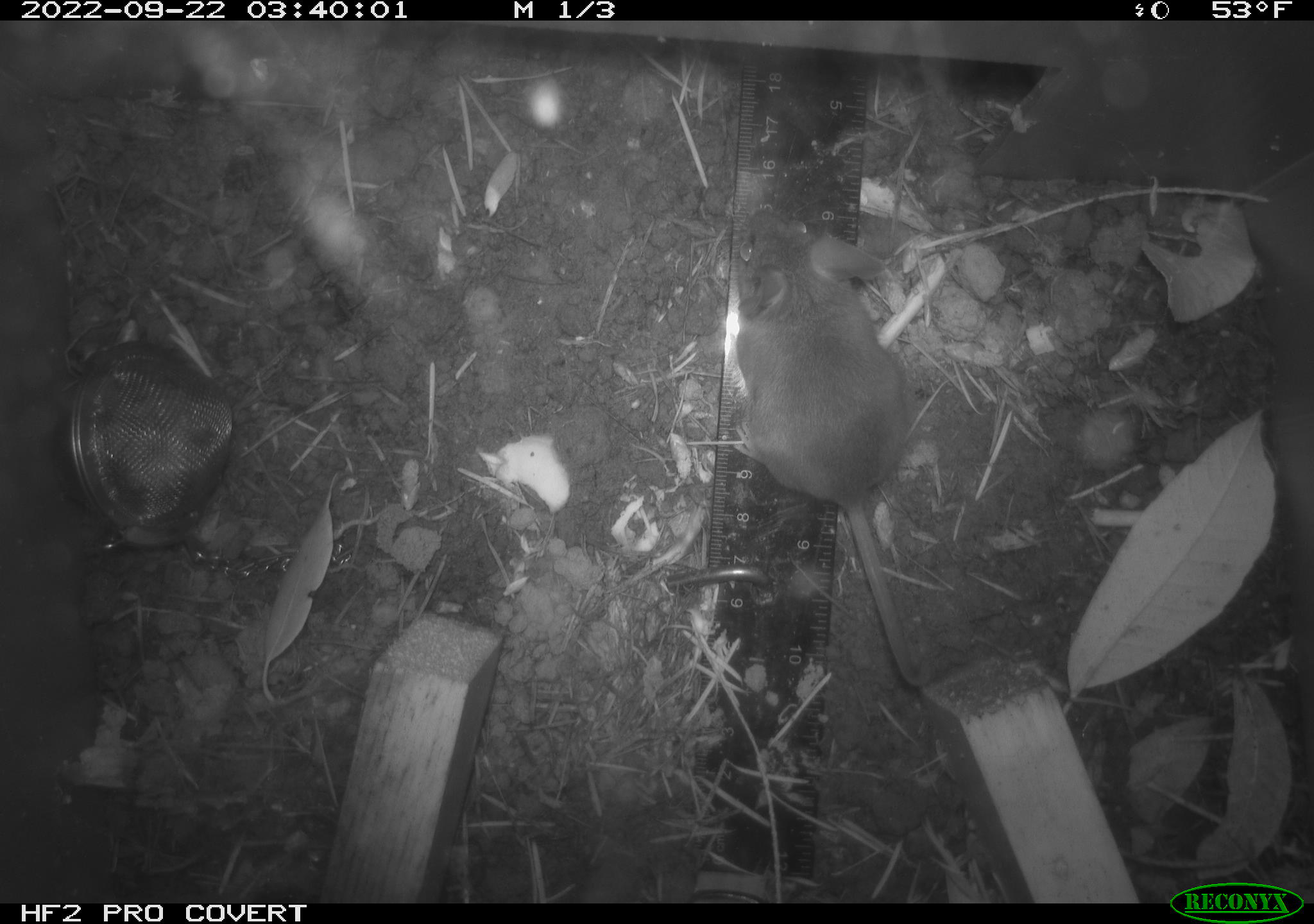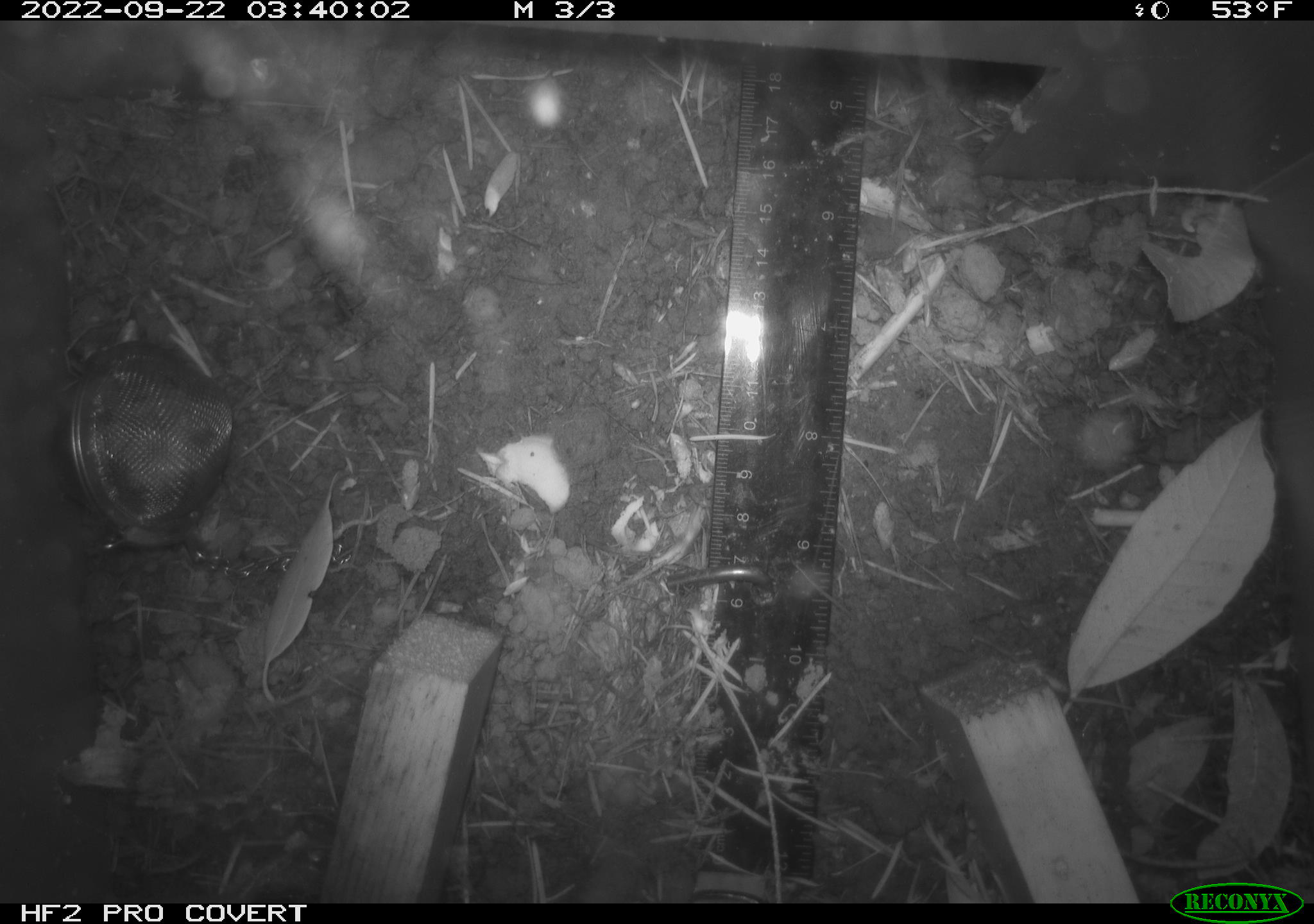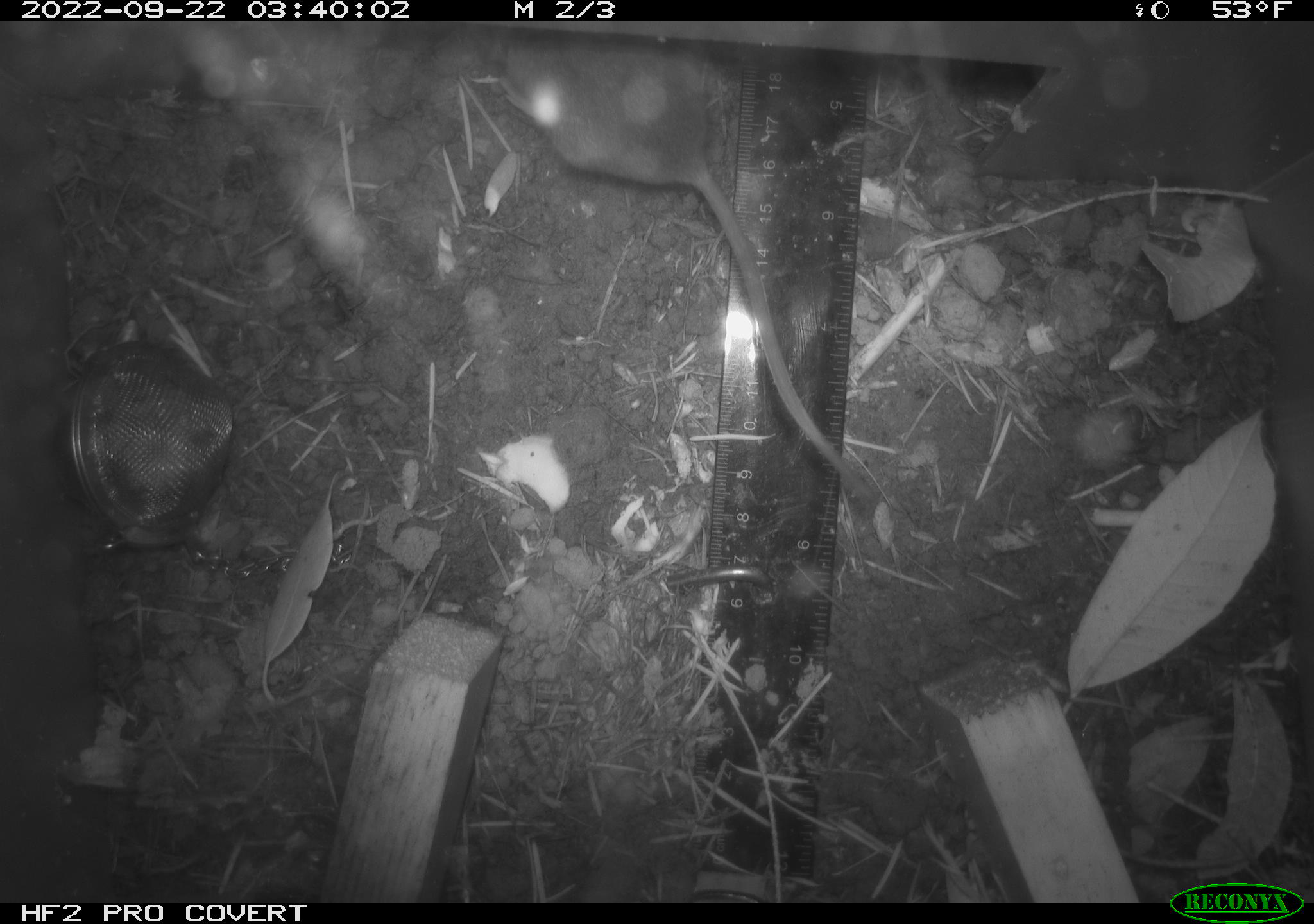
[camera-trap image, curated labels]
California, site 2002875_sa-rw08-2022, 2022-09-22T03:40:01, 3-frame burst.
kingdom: Animalia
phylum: Chordata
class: Mammalia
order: Rodentia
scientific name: Rodentia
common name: mouse species